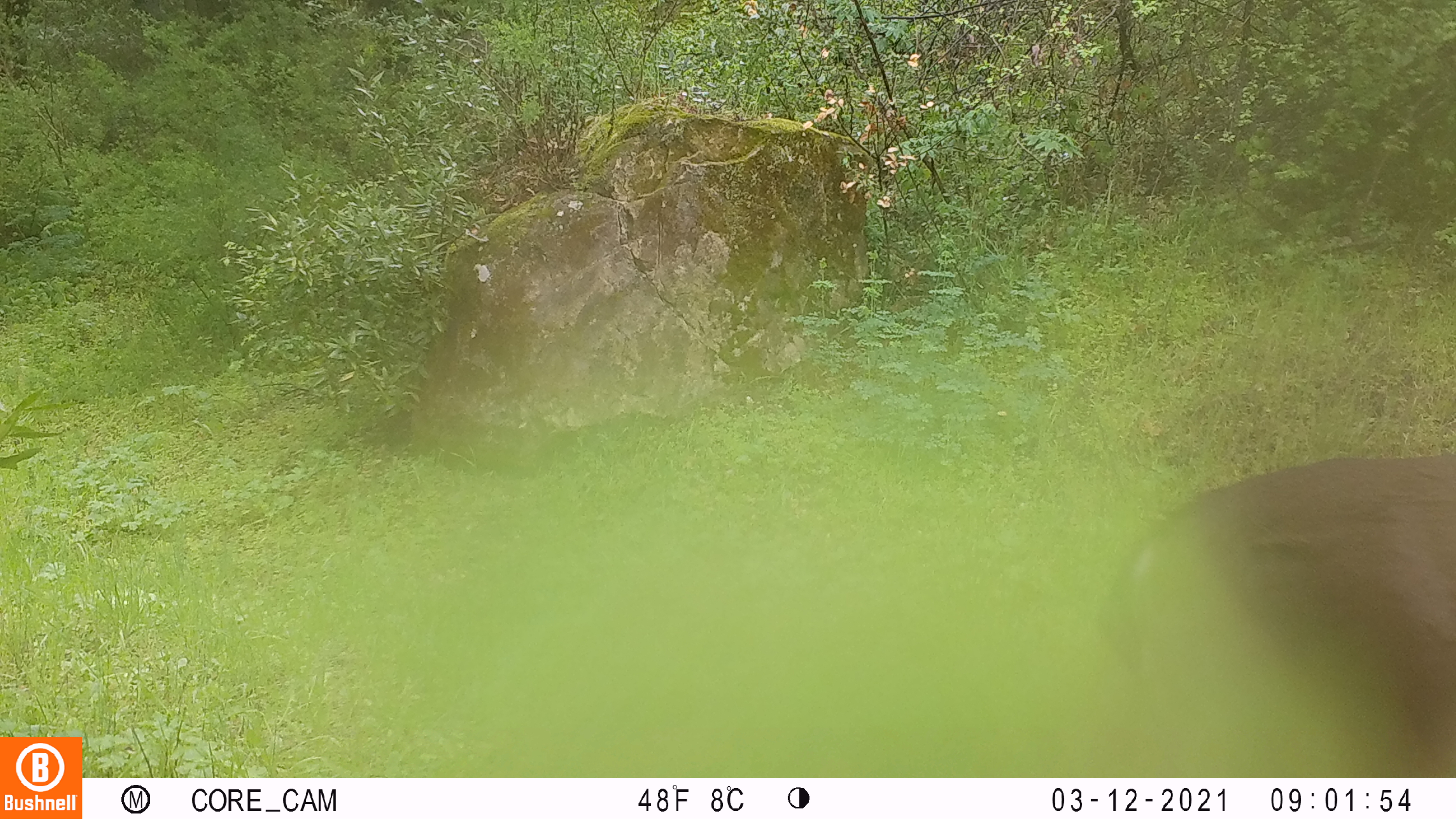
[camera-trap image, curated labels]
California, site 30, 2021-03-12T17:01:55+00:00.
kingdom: Animalia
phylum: Chordata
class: Mammalia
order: Artiodactyla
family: Cervidae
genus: Odocoileus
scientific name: Odocoileus hemionus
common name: mule deer